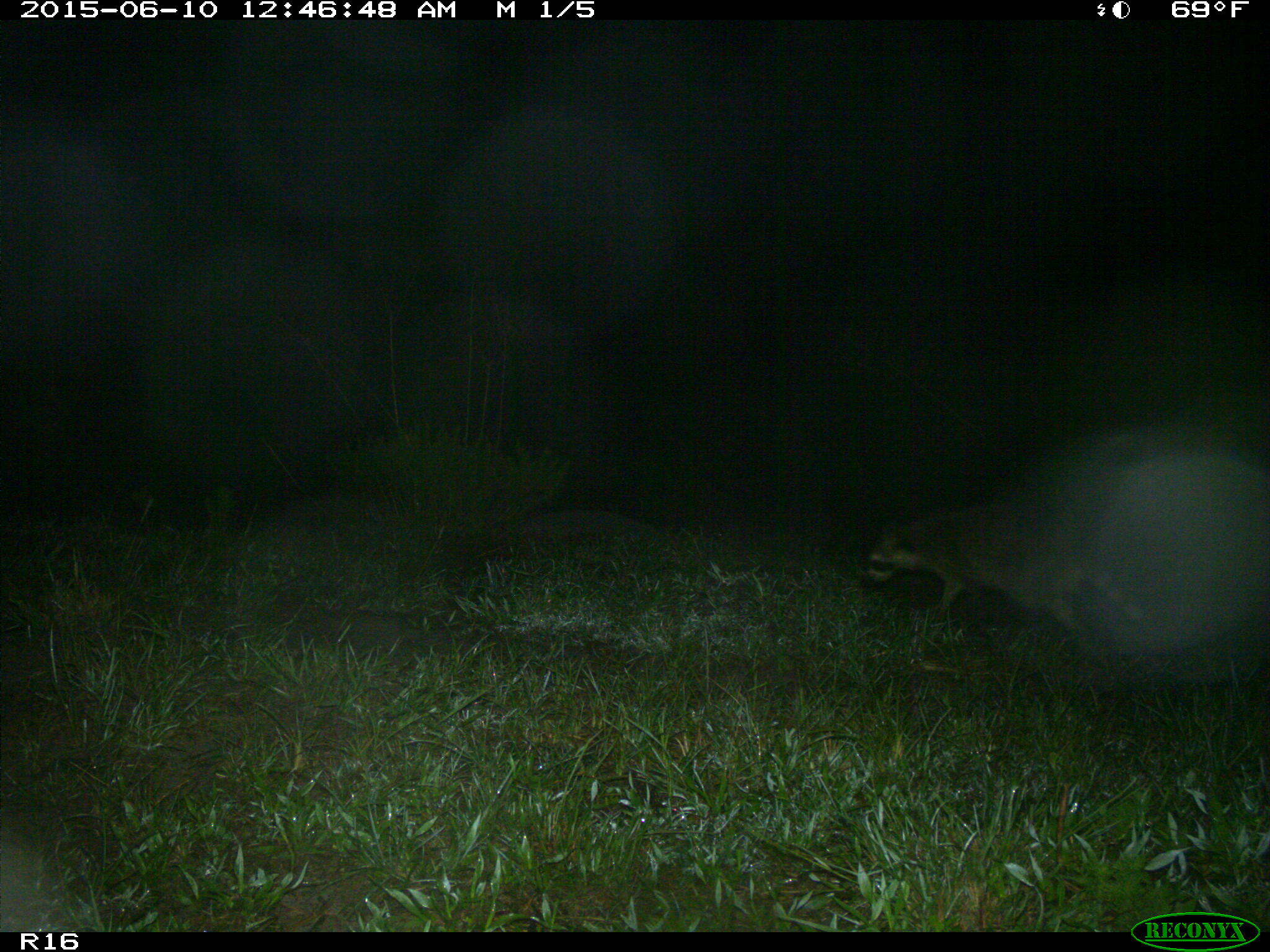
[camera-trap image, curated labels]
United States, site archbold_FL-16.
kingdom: Animalia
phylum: Chordata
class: Mammalia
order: Carnivora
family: Procyonidae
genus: Procyon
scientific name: Procyon lotor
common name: common raccoon